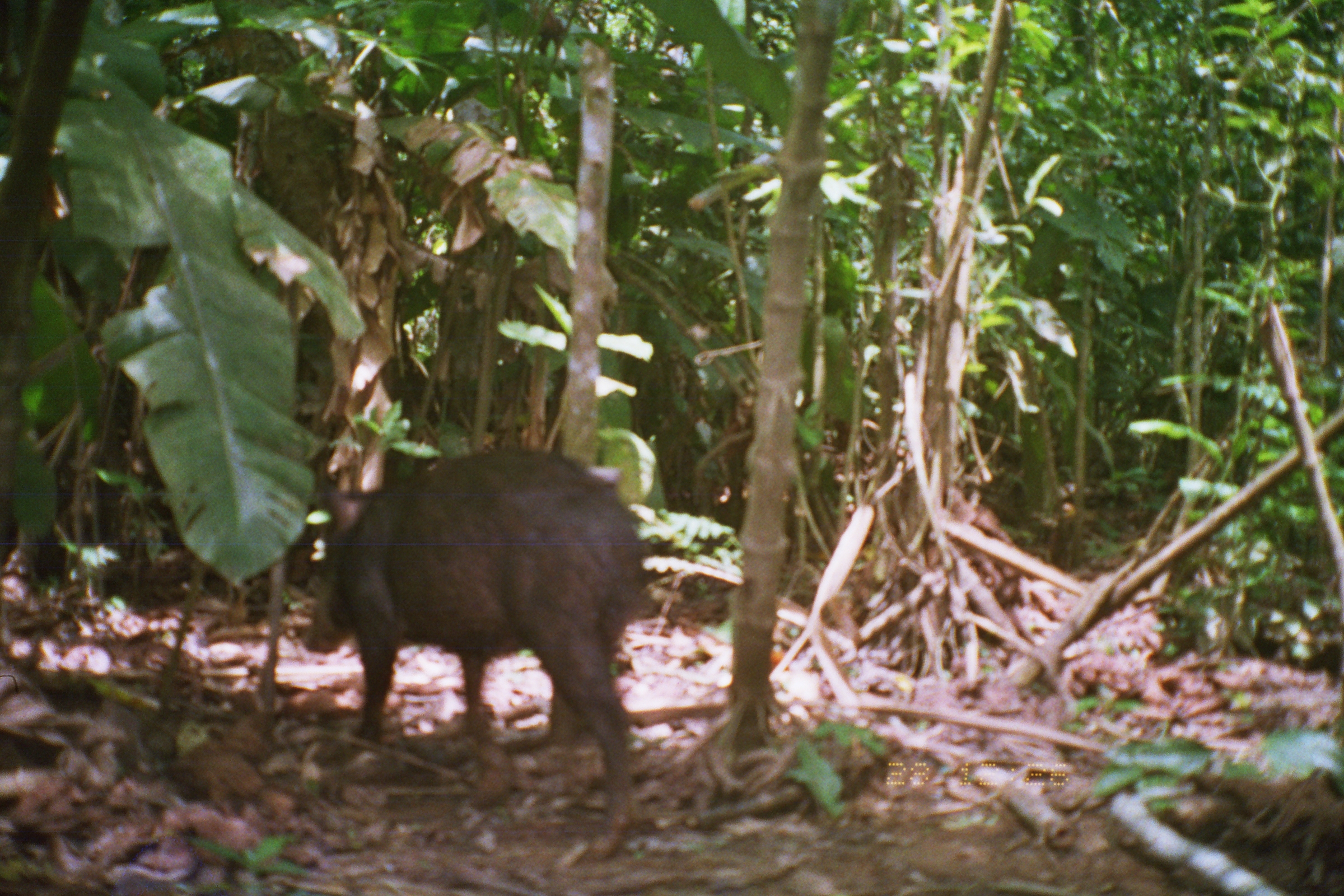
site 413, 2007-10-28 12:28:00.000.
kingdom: Animalia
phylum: Chordata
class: Mammalia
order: Artiodactyla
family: Tayassuidae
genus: Tayassu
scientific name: Tayassu pecari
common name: white-lipped peccary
Tayassu pecari (white-lipped peccary).